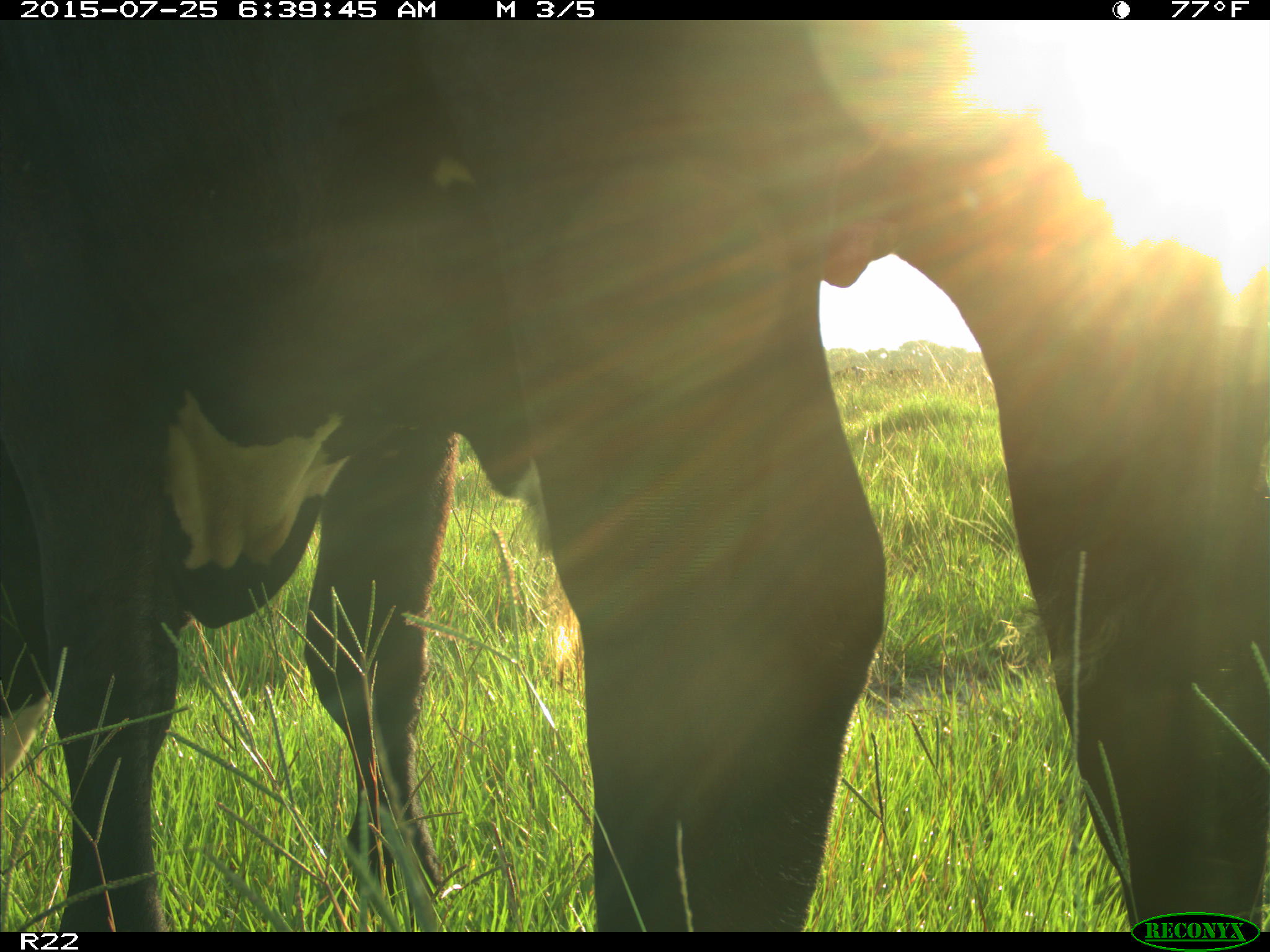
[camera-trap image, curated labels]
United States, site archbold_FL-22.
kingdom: Animalia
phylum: Chordata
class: Mammalia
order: Artiodactyla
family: Bovidae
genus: Bos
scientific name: Bos taurus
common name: domestic cow